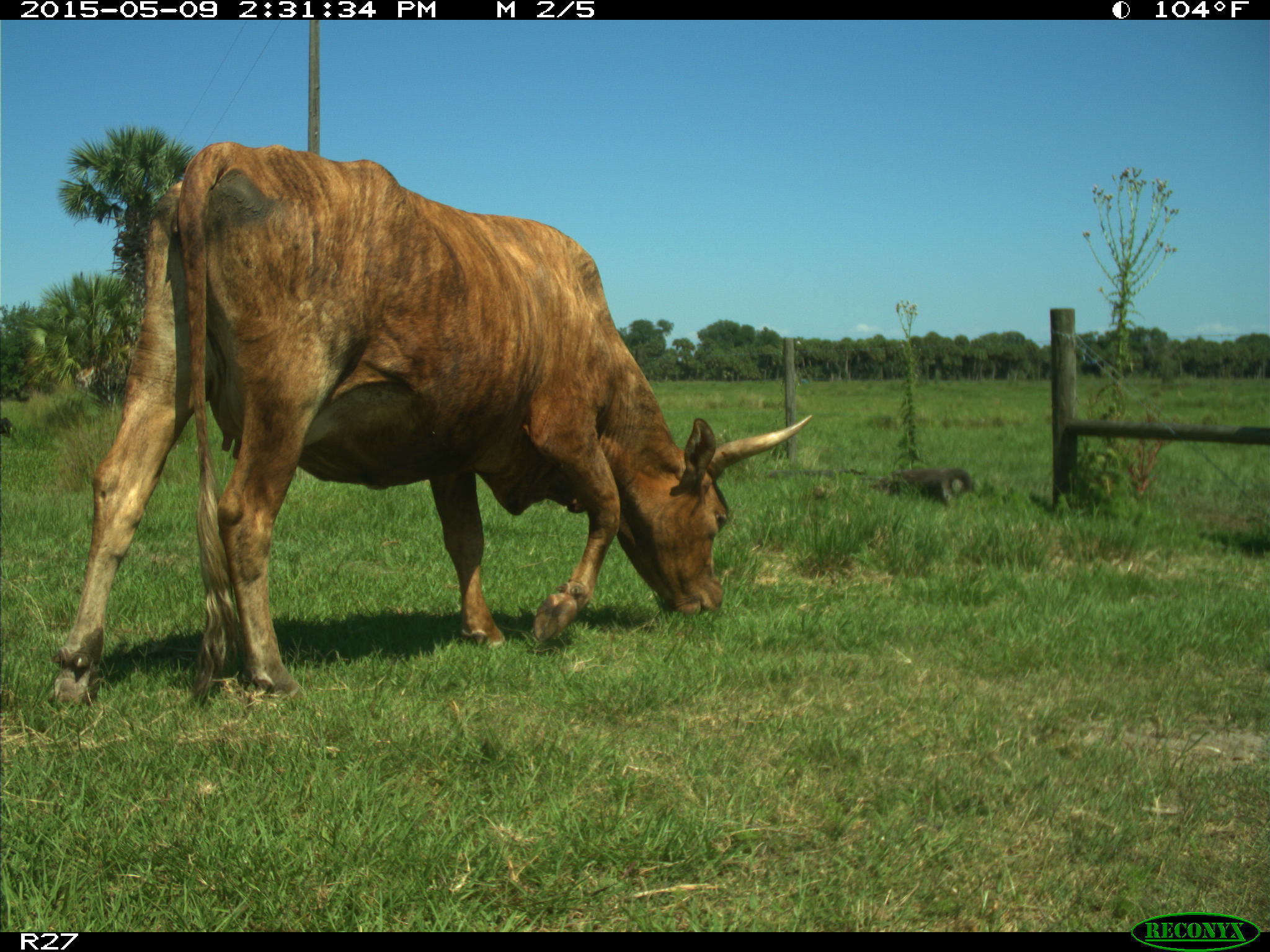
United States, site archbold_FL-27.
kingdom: Animalia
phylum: Chordata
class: Mammalia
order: Artiodactyla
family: Bovidae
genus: Bos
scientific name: Bos taurus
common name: domestic cow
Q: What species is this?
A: Bos taurus (domestic cow).